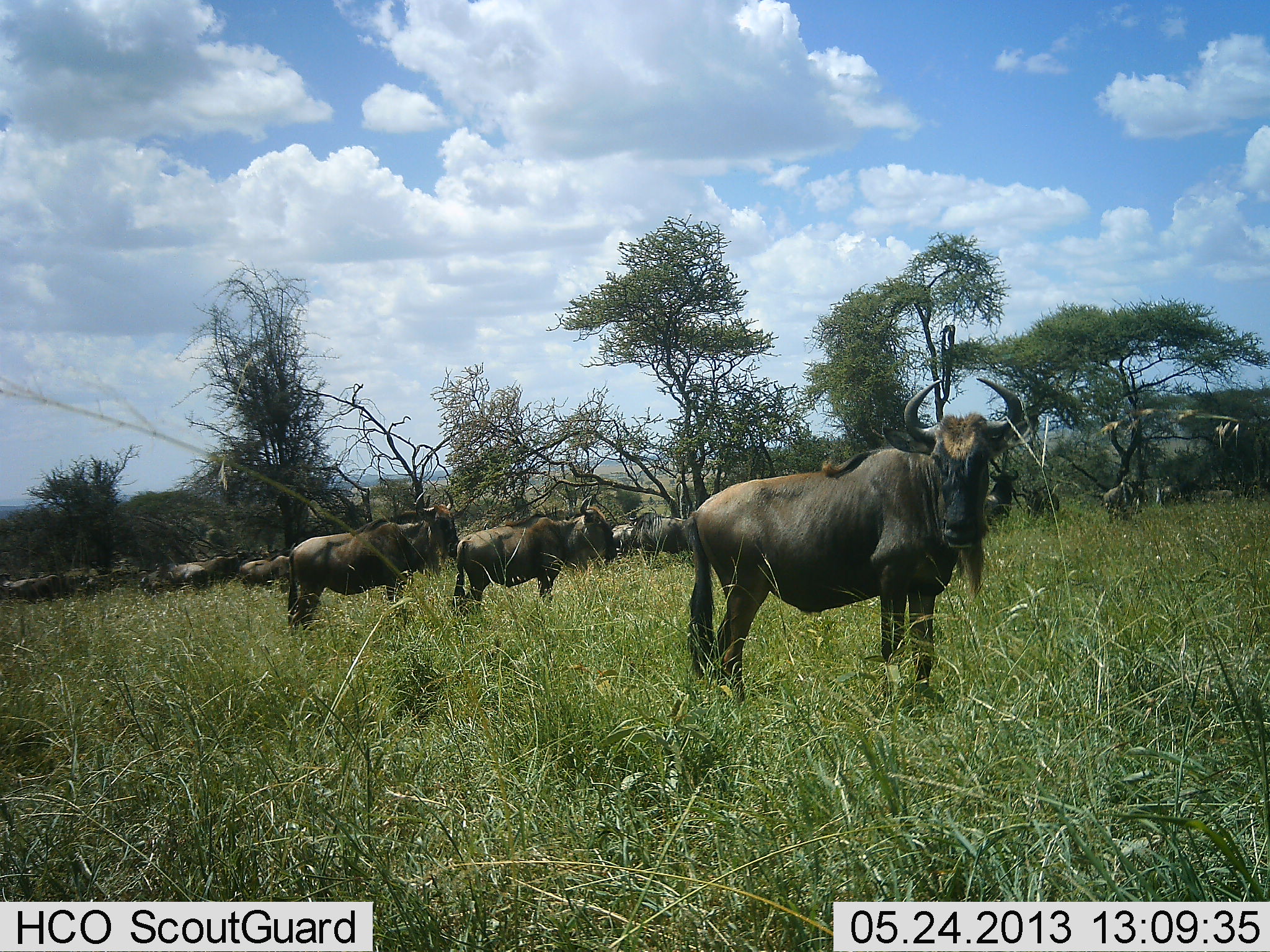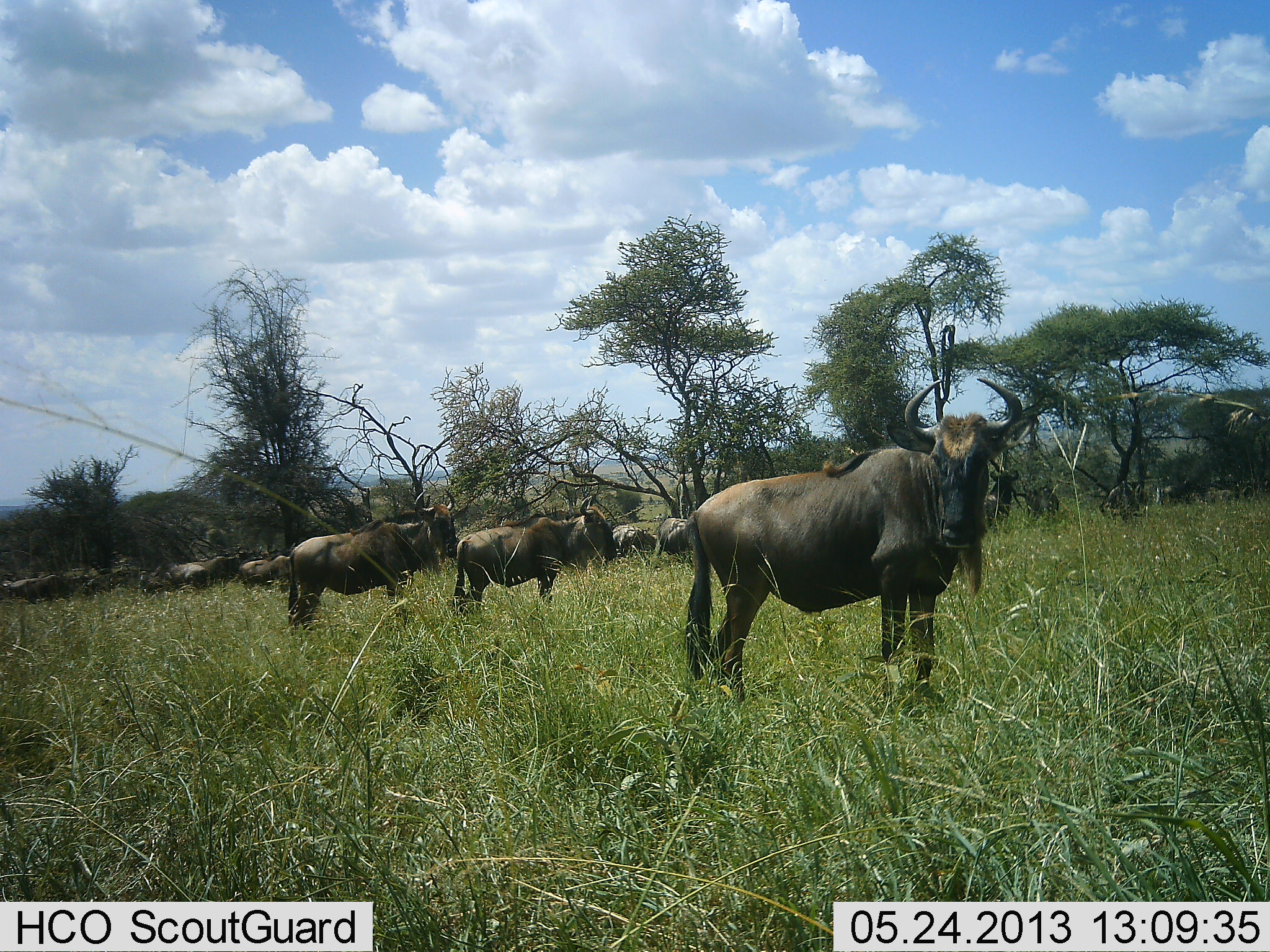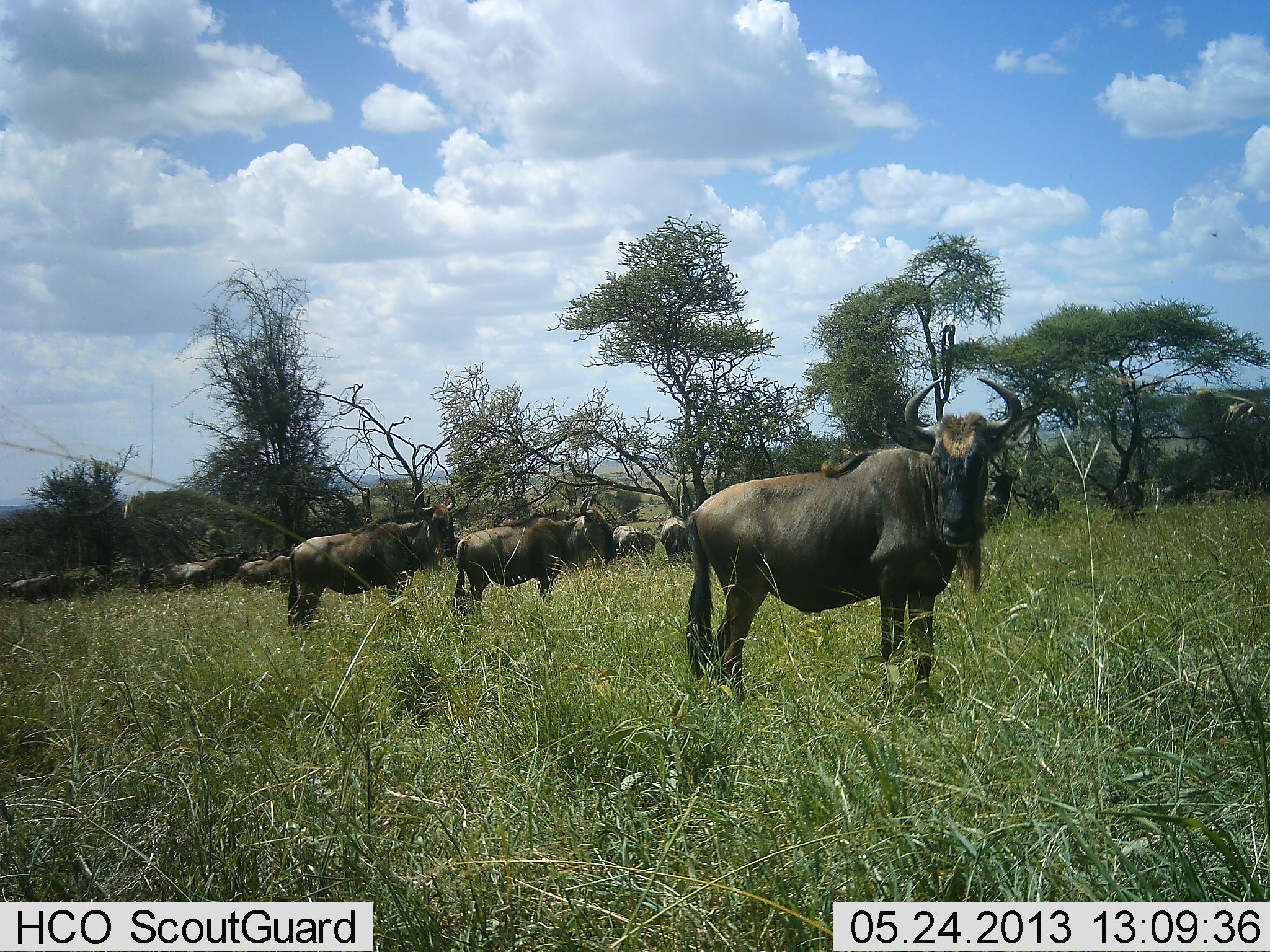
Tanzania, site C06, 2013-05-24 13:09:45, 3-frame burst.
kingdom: Animalia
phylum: Chordata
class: Mammalia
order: Artiodactyla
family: Bovidae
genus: Connochaetes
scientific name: Connochaetes taurinus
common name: blue wildebeest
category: wildebeest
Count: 11-50.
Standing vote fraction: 100%.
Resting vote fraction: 10%.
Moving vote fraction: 20%.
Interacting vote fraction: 10%.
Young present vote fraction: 0%.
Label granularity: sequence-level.